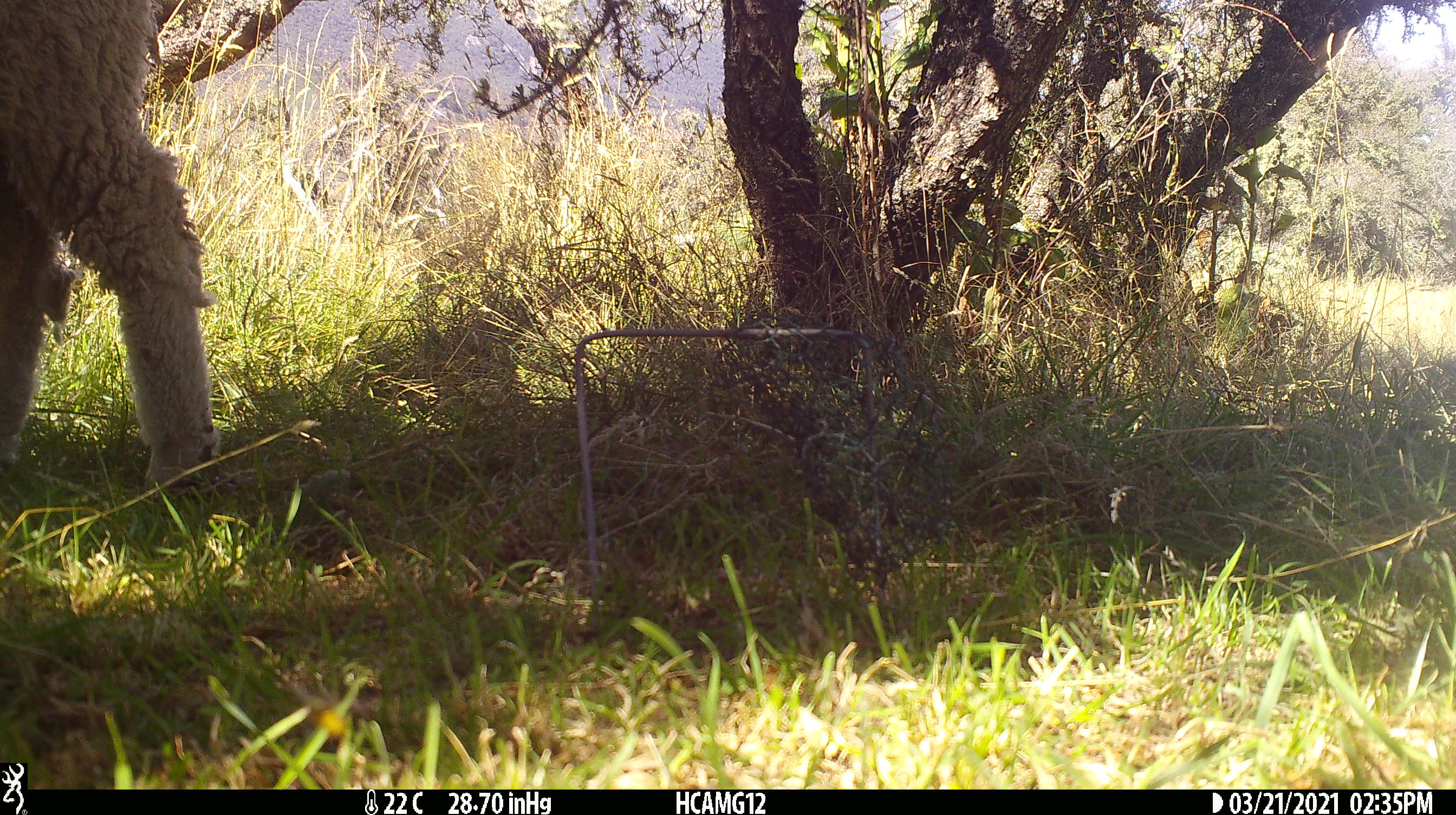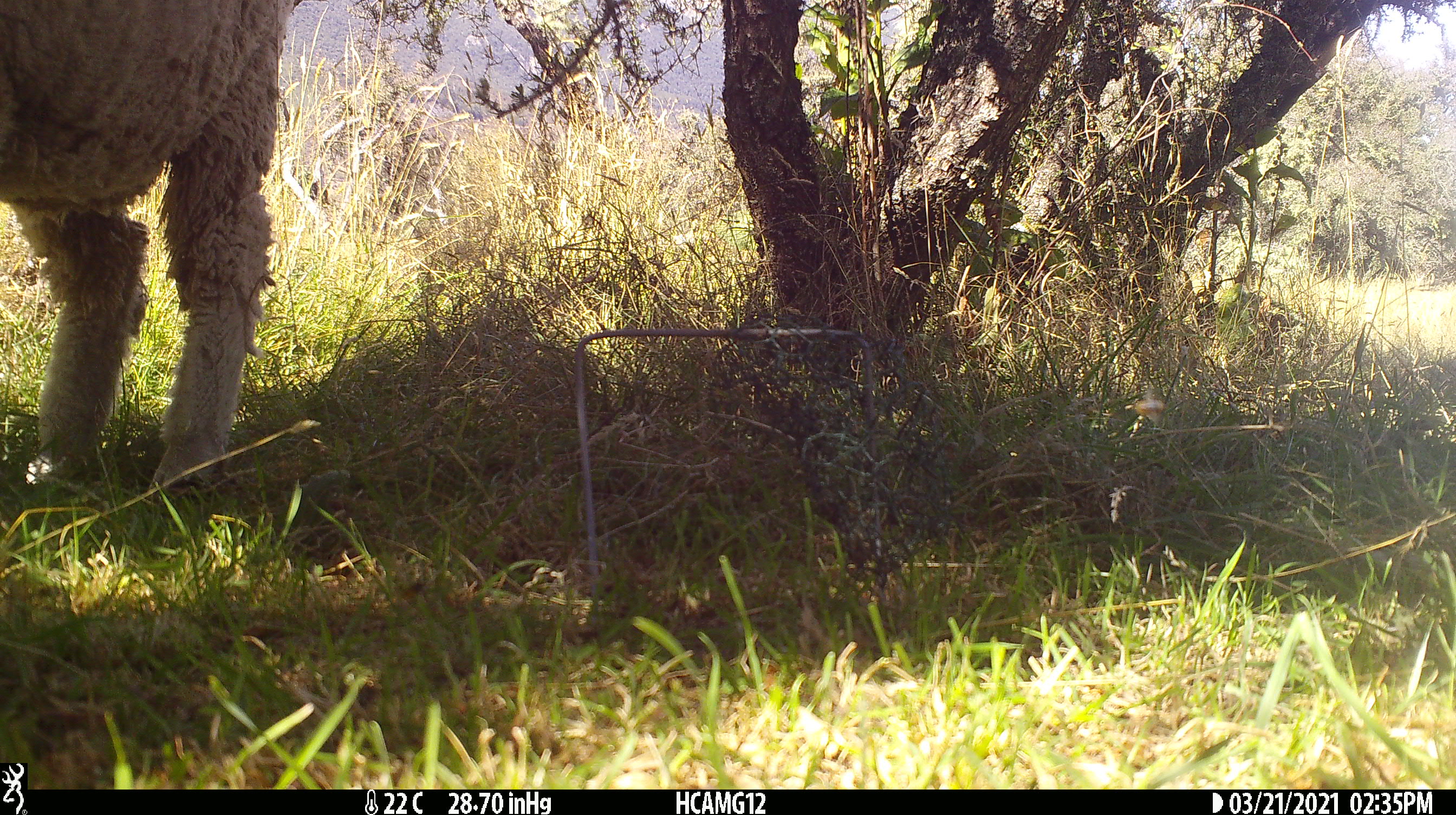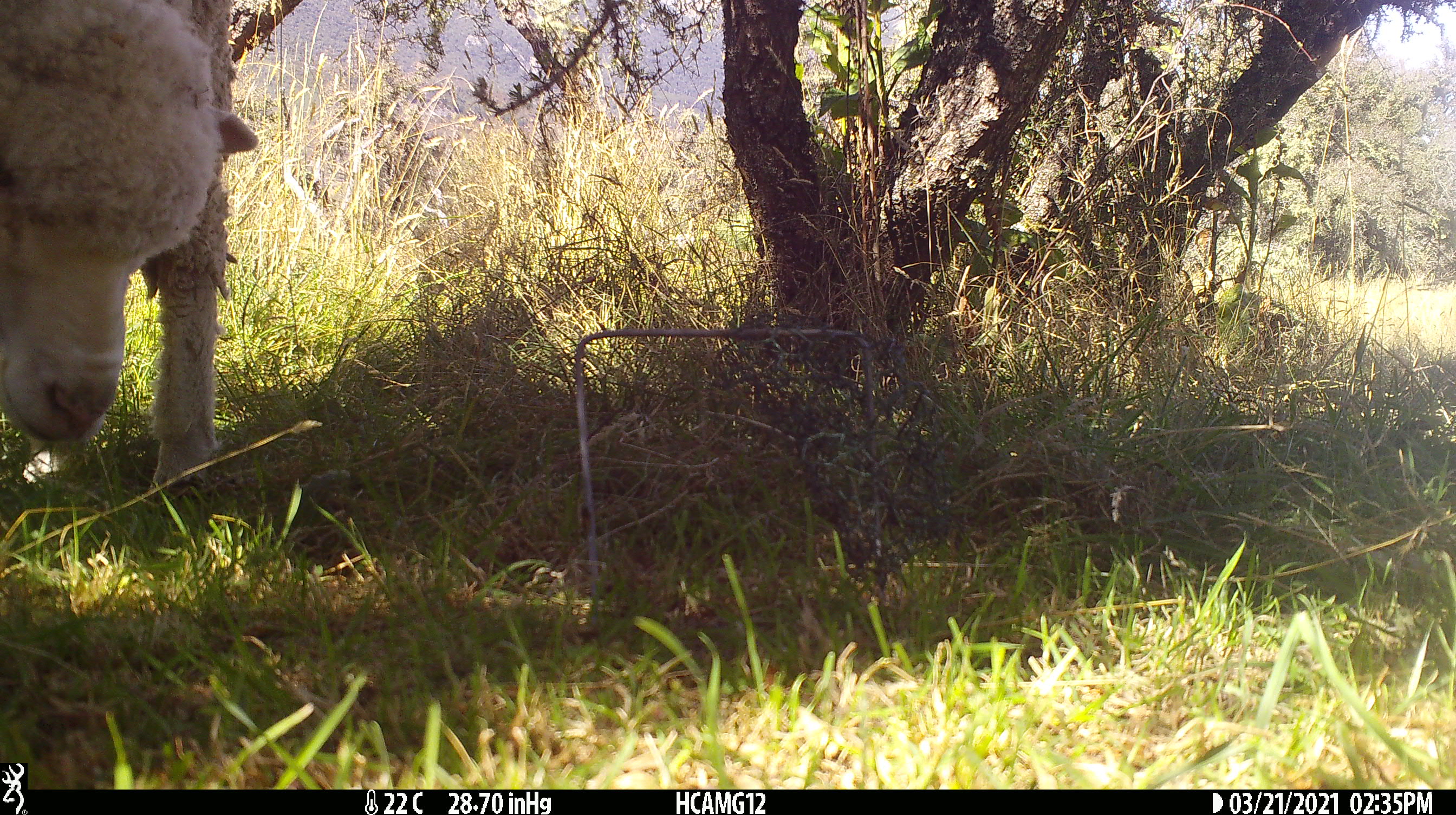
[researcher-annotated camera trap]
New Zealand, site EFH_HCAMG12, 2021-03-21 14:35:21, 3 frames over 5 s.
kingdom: Animalia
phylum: Chordata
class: Mammalia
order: Artiodactyla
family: Bovidae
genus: Ovis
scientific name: Ovis aries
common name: domestic sheep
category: sheep